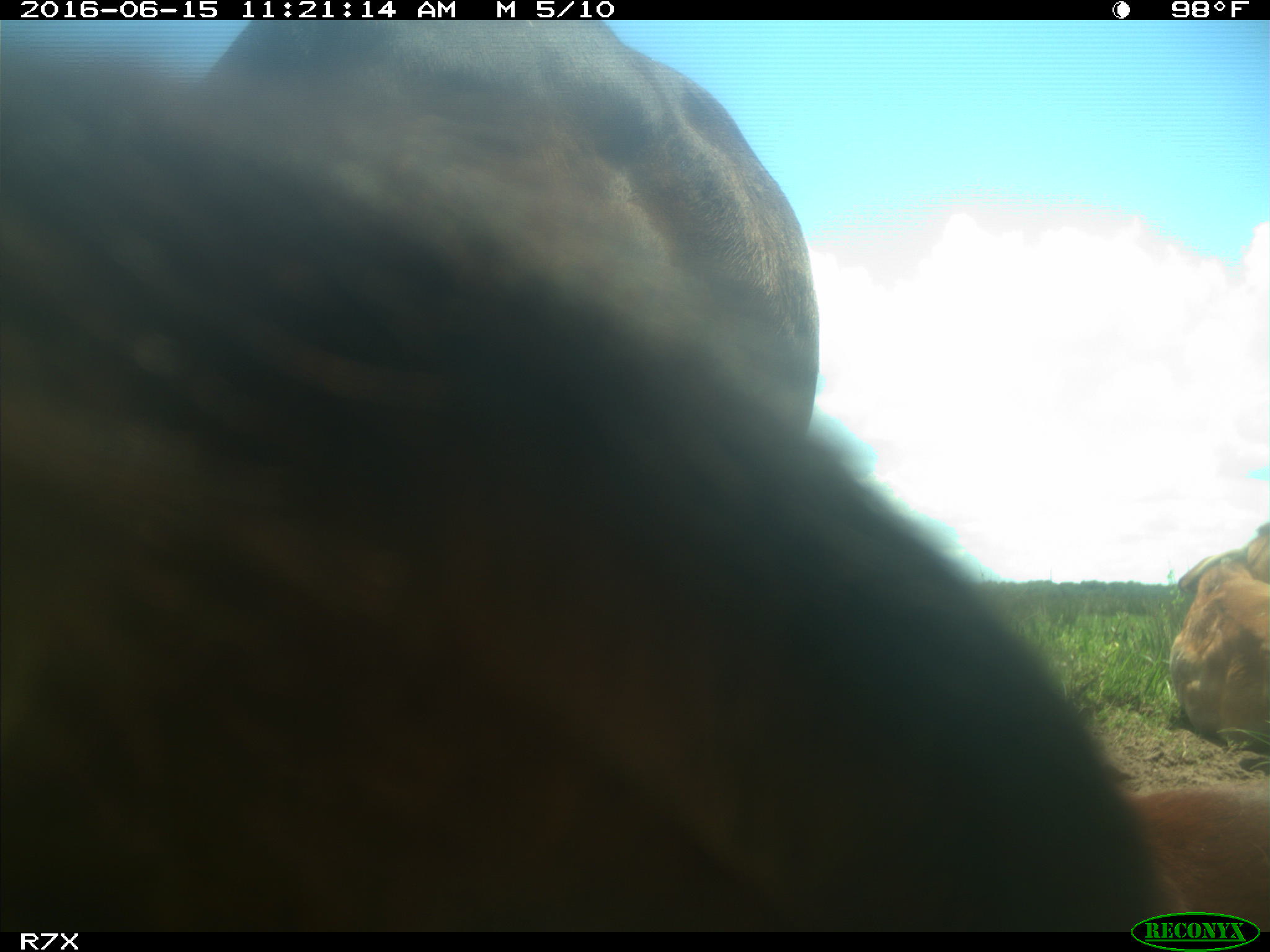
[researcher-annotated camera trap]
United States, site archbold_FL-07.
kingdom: Animalia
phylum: Chordata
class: Mammalia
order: Artiodactyla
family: Bovidae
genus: Bos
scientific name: Bos taurus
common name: domestic cow